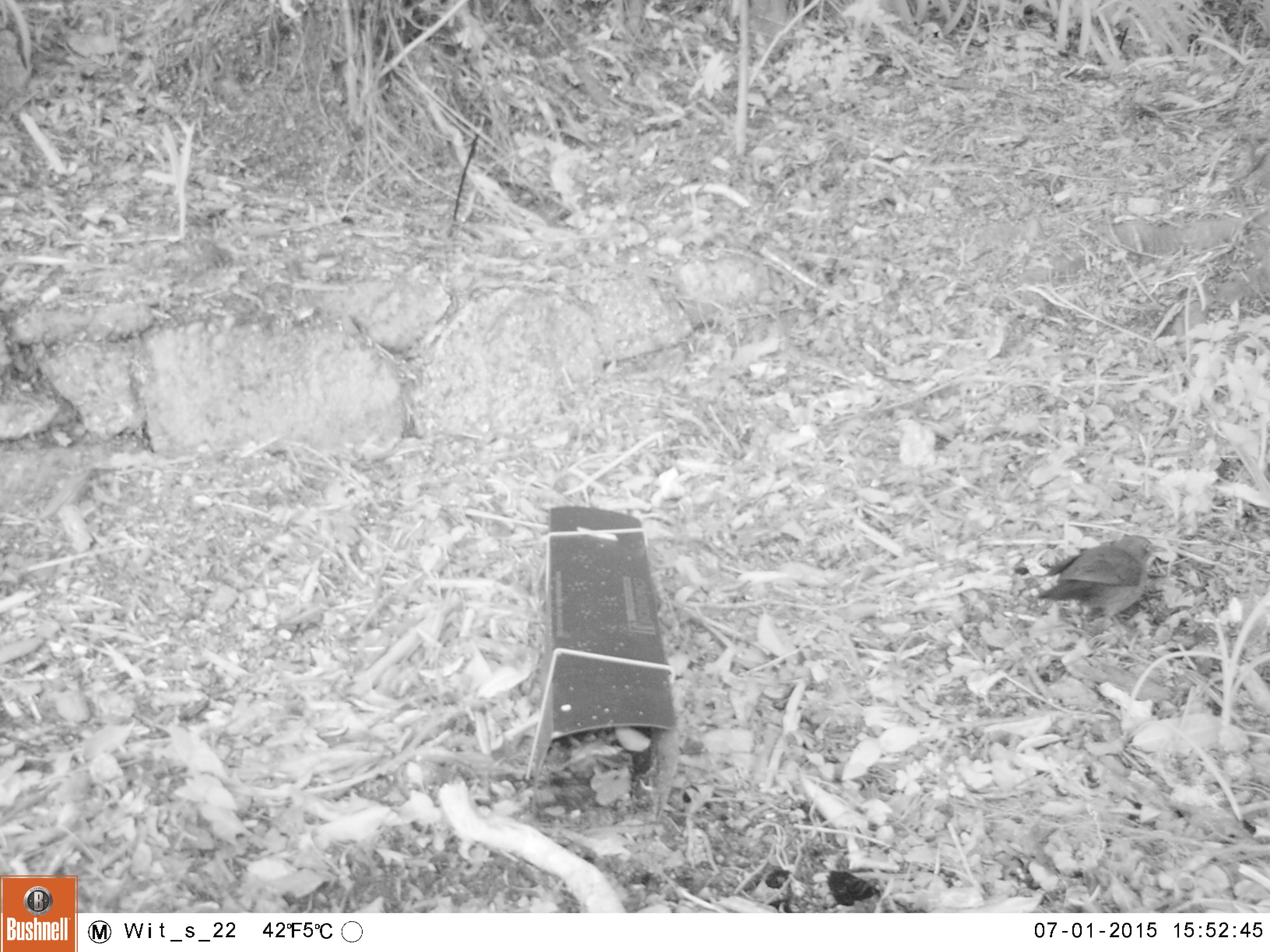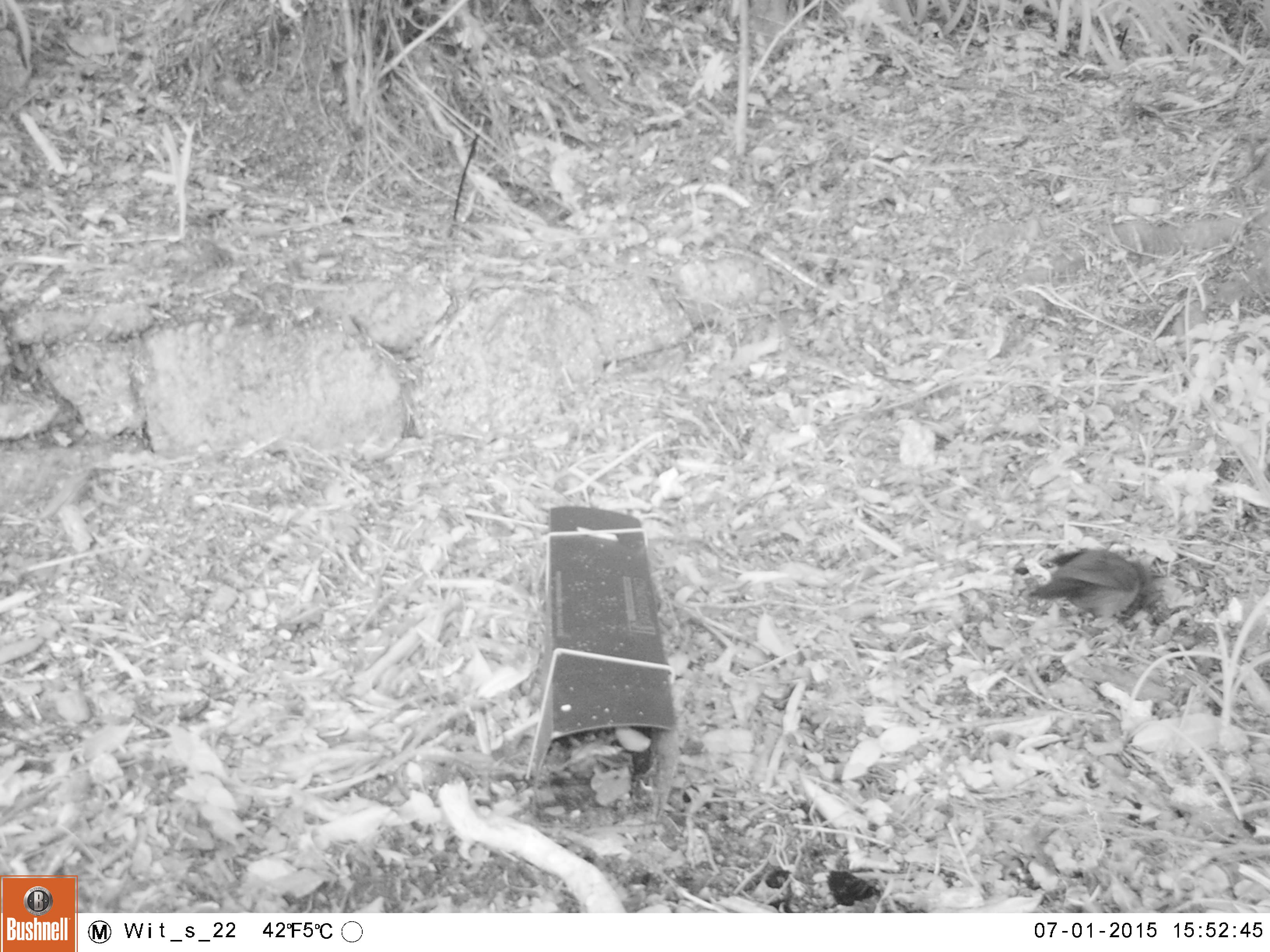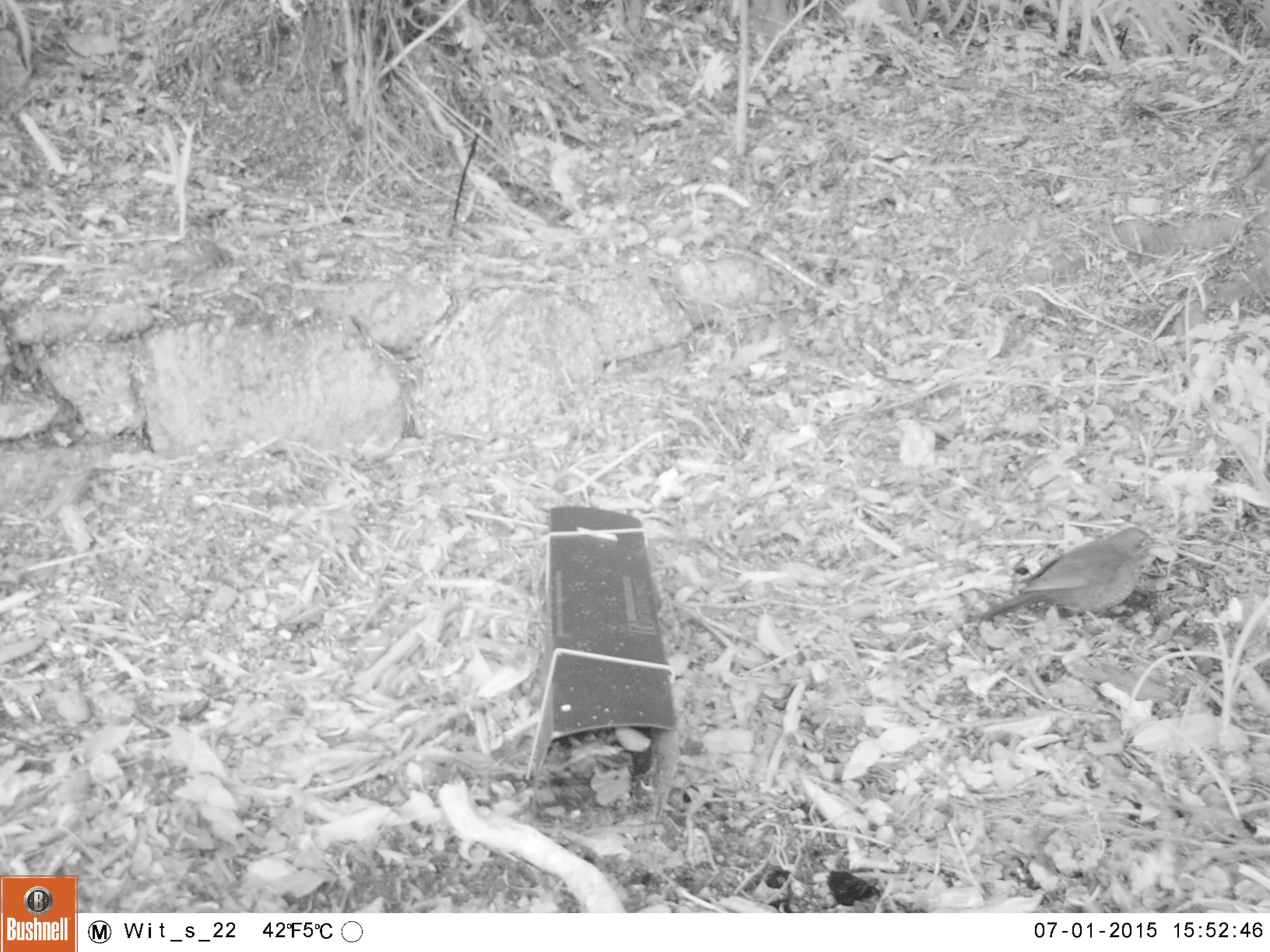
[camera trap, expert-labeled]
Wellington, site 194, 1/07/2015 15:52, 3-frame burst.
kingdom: Animalia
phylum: Chordata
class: Aves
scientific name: Aves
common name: bird